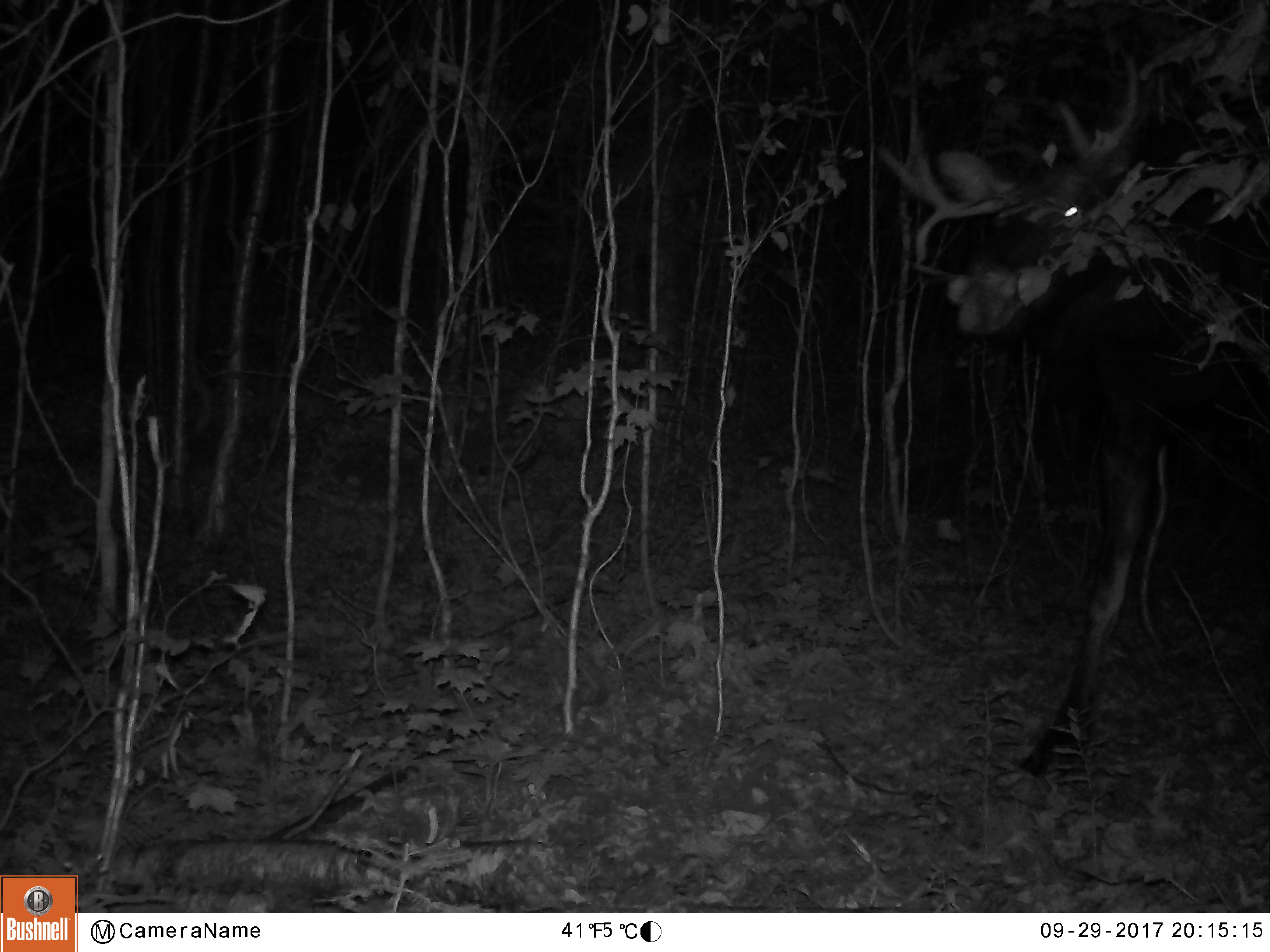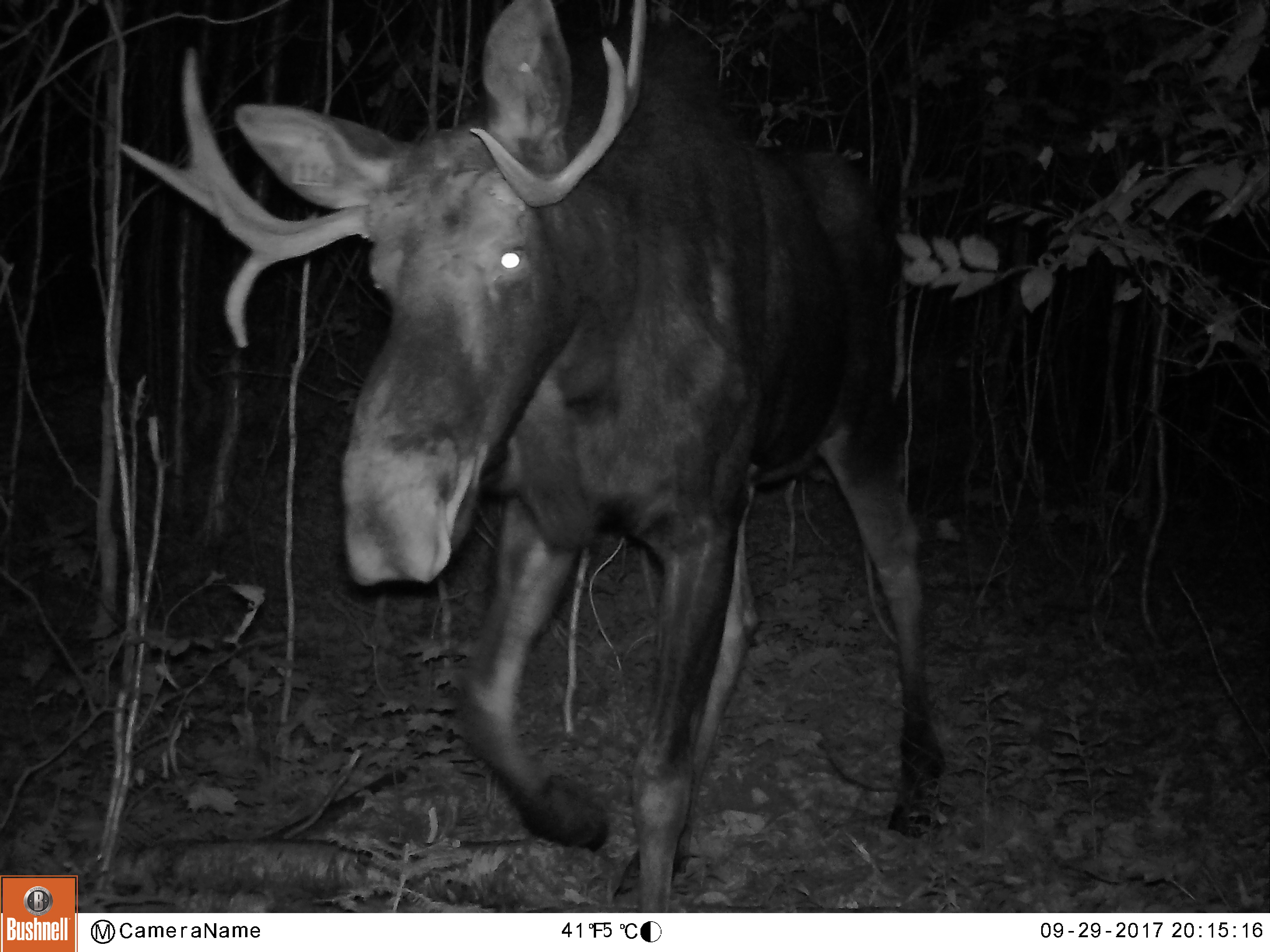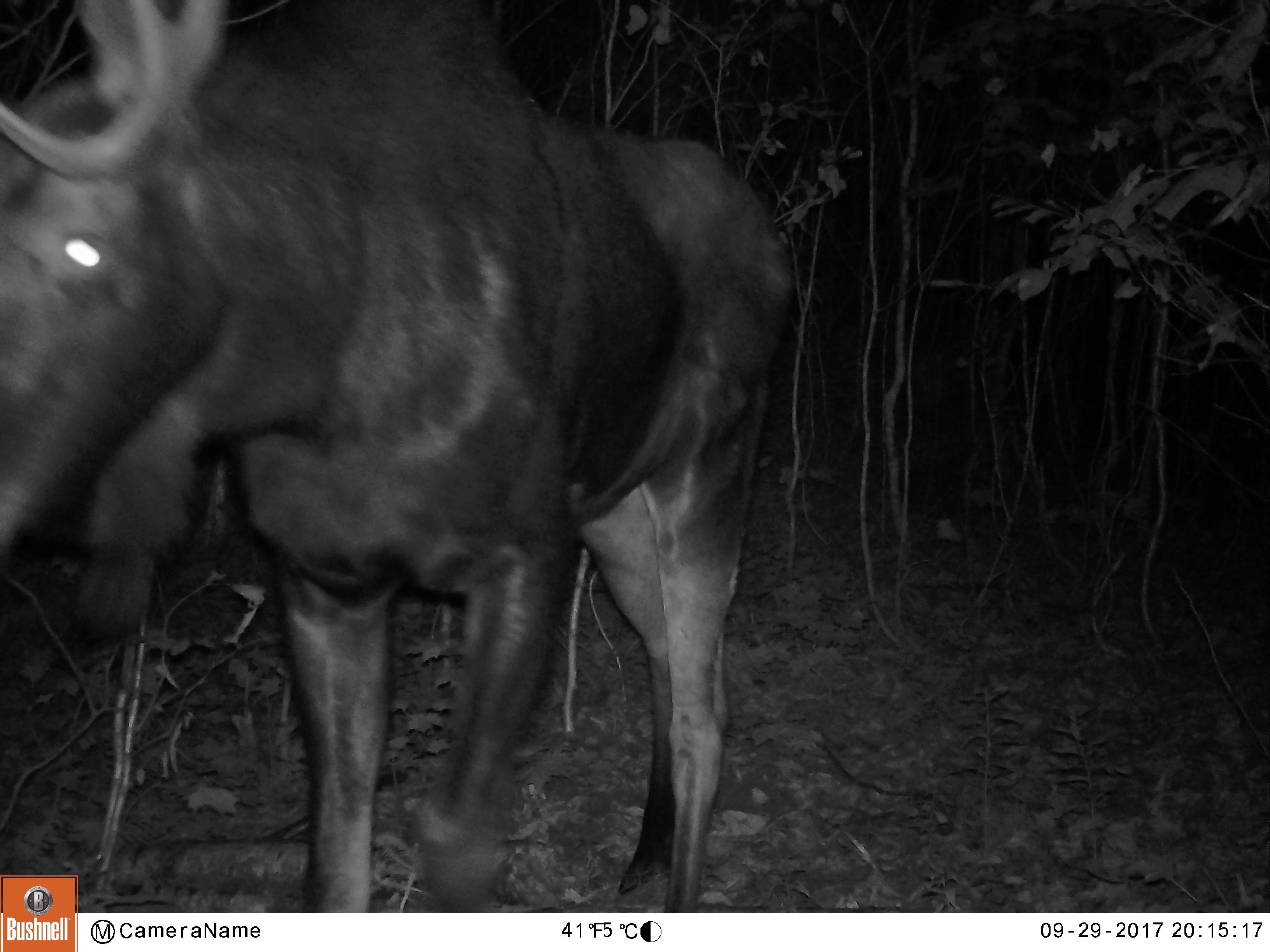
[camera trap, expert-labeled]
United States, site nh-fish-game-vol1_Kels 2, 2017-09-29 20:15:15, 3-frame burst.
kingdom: Animalia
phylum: Chordata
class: Mammalia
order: Artiodactyla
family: Cervidae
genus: Alces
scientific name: Alces alces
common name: moose